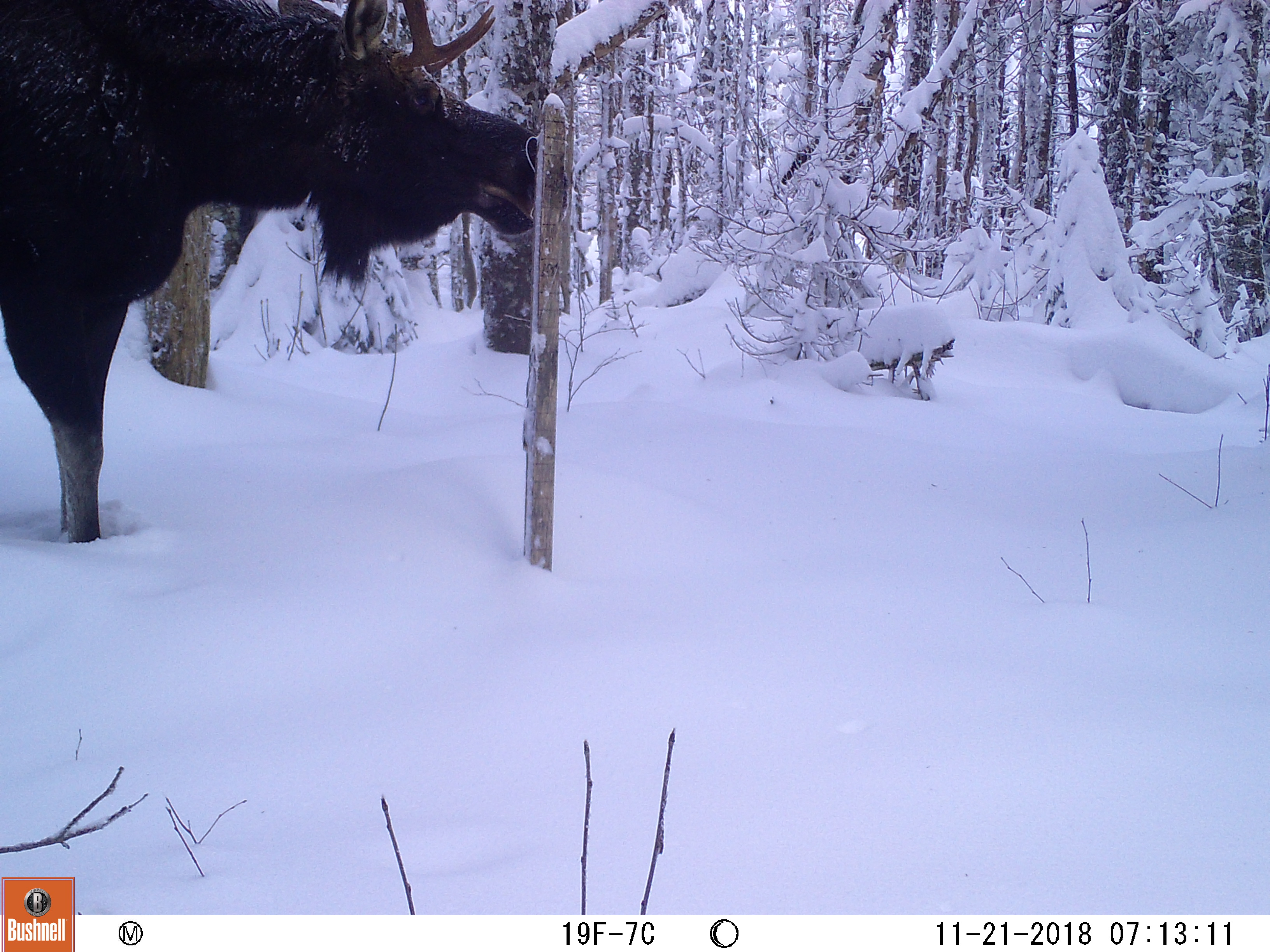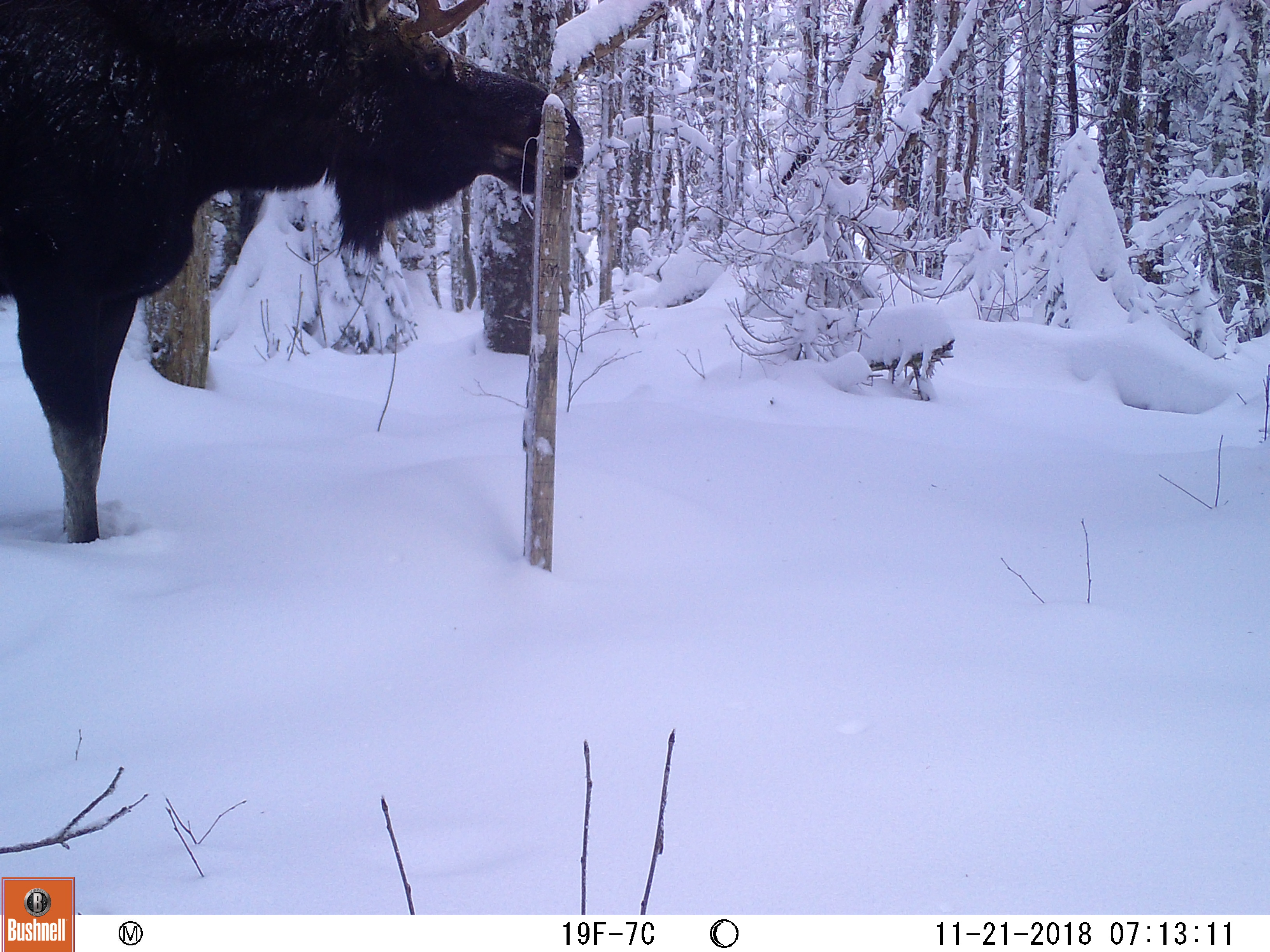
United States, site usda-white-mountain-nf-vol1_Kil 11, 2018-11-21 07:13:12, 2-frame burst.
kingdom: Animalia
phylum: Chordata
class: Mammalia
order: Artiodactyla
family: Cervidae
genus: Alces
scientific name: Alces alces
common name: moose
Moose (Alces alces).